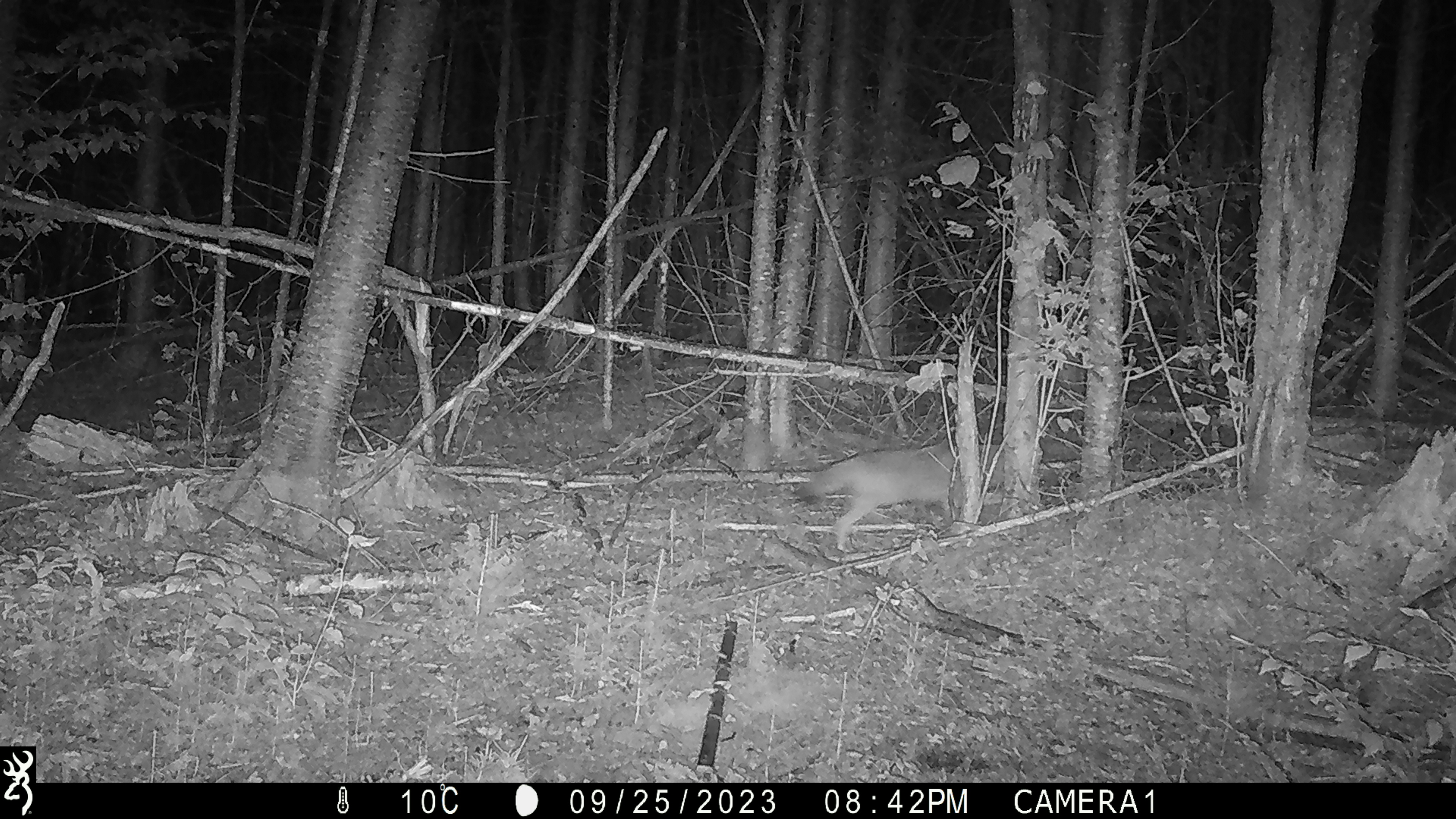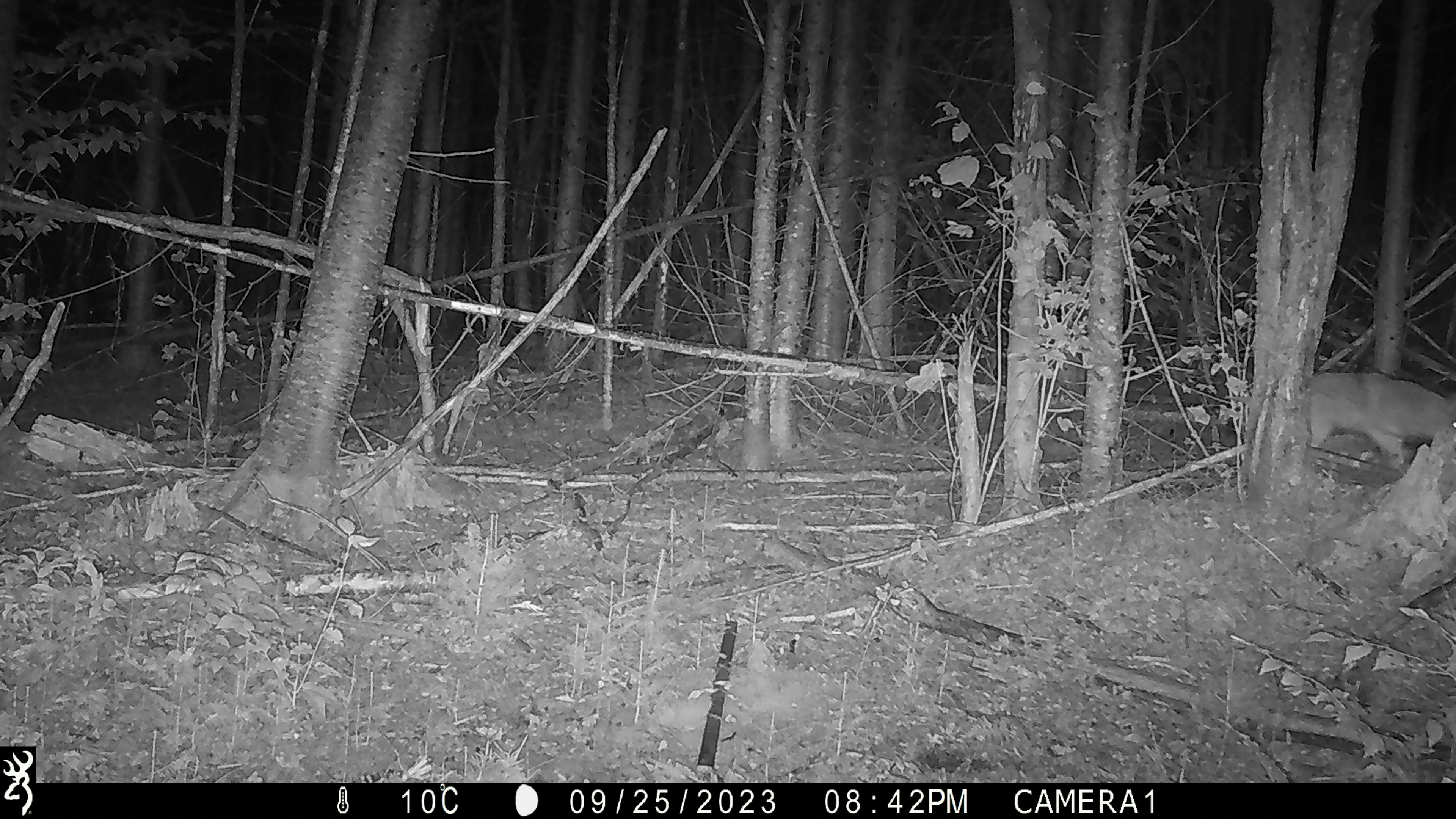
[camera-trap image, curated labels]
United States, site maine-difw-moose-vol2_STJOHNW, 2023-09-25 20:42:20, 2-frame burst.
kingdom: Animalia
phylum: Chordata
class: Mammalia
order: Carnivora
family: Canidae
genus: Canis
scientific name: Canis latrans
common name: coyote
Coyote (Canis latrans).